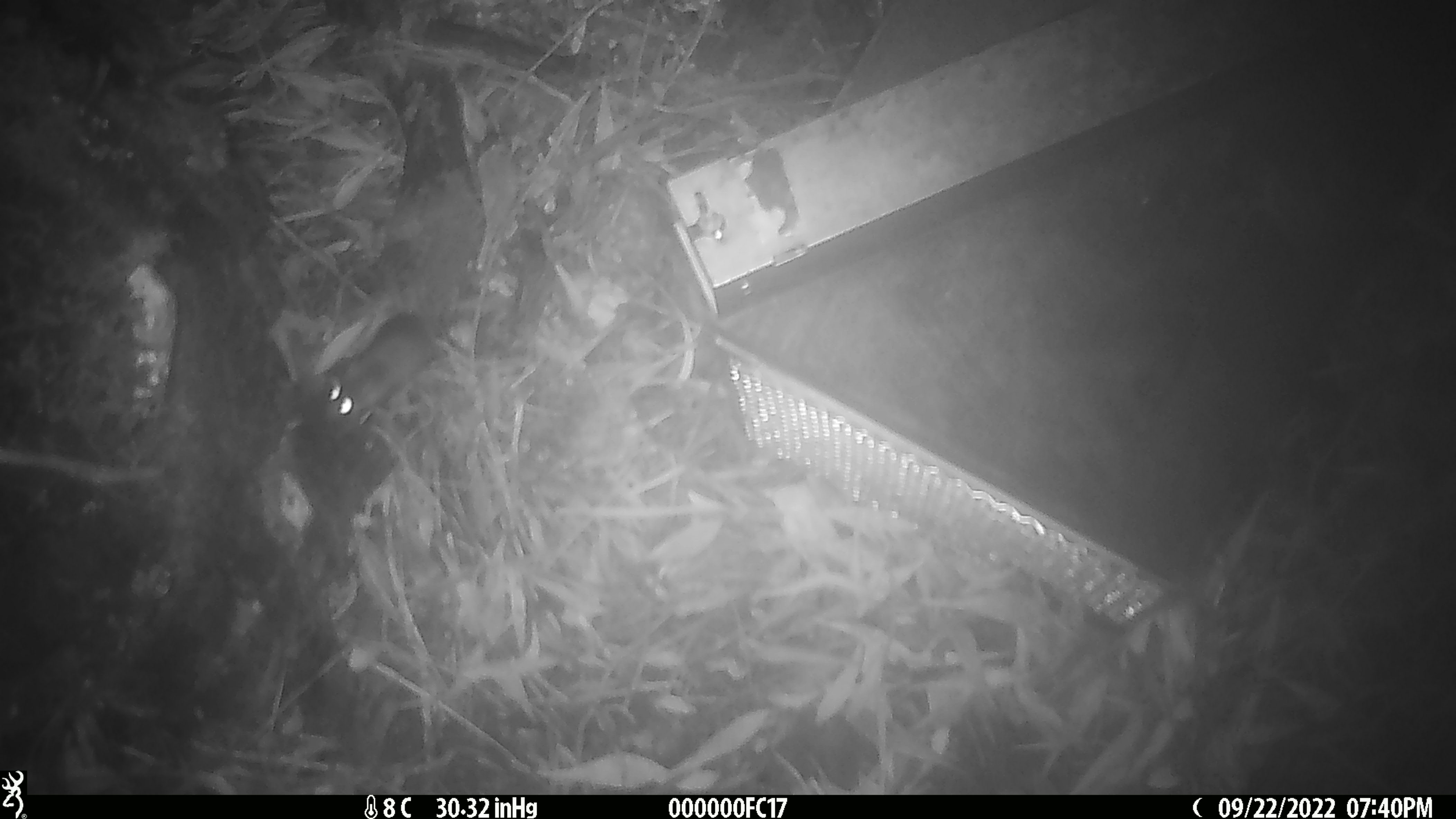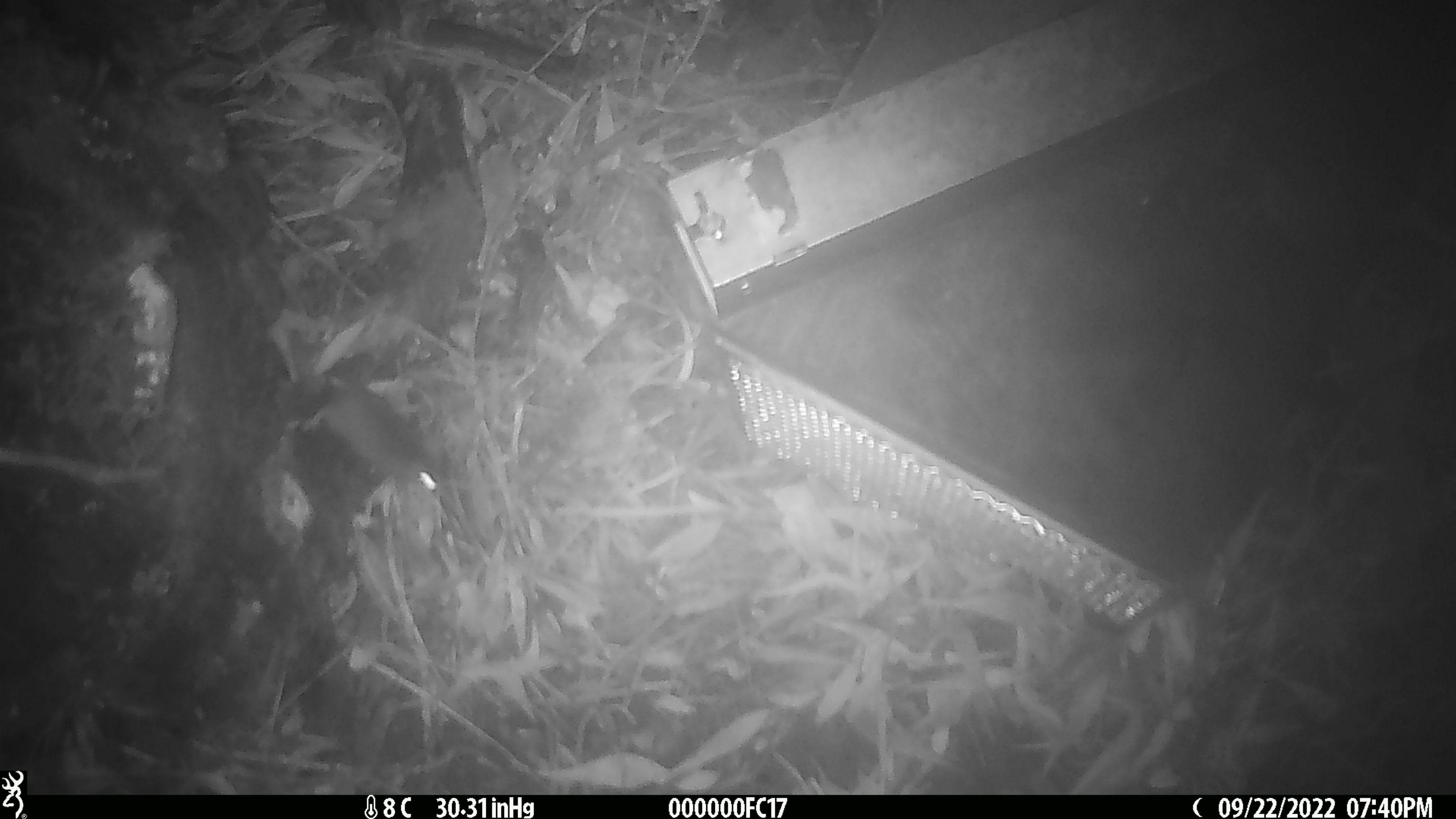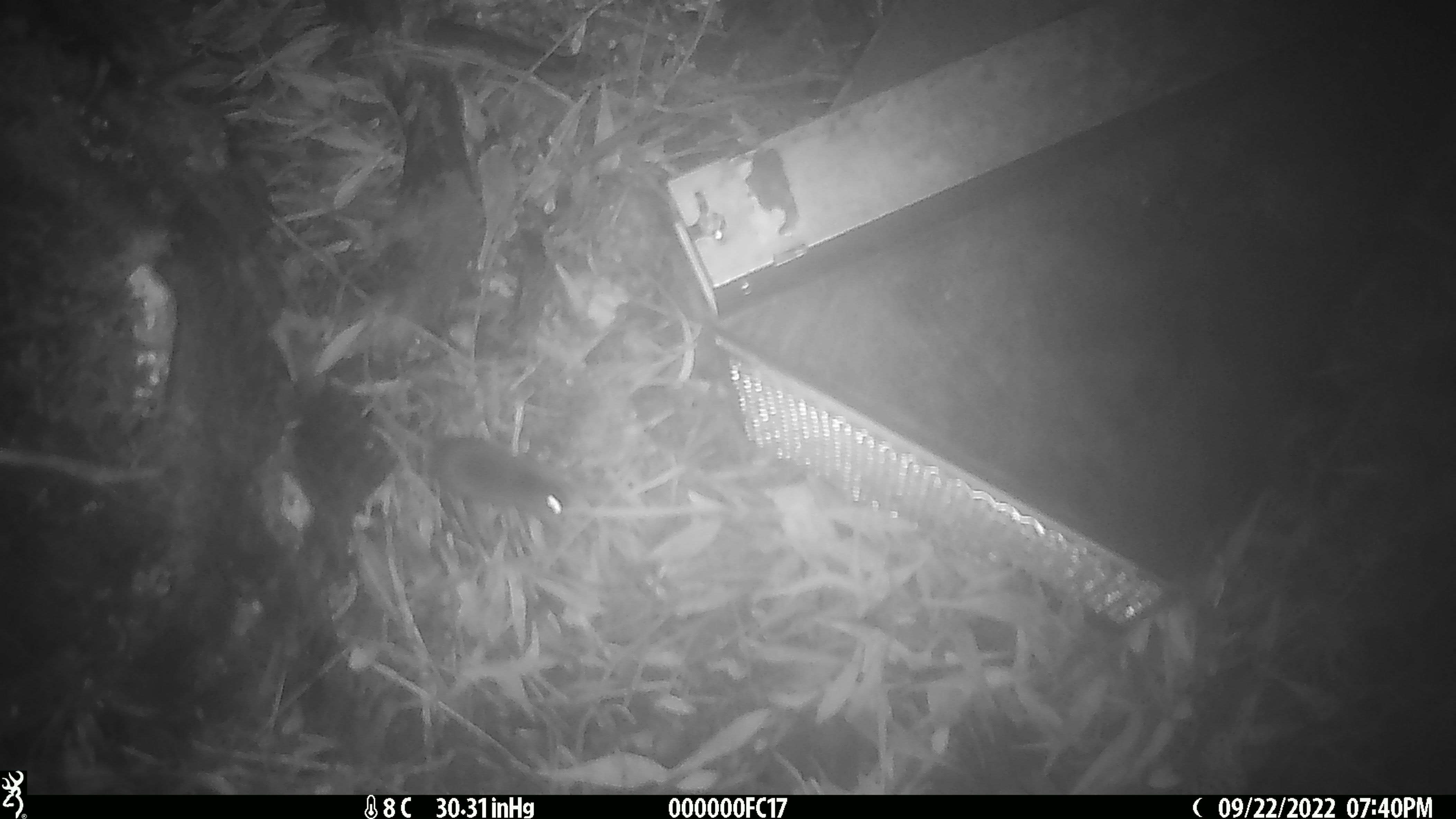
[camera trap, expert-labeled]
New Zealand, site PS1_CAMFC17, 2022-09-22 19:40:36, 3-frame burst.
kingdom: Animalia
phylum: Chordata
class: Mammalia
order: Rodentia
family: Muridae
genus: Mus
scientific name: Mus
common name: mouse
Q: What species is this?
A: Mouse (Mus).